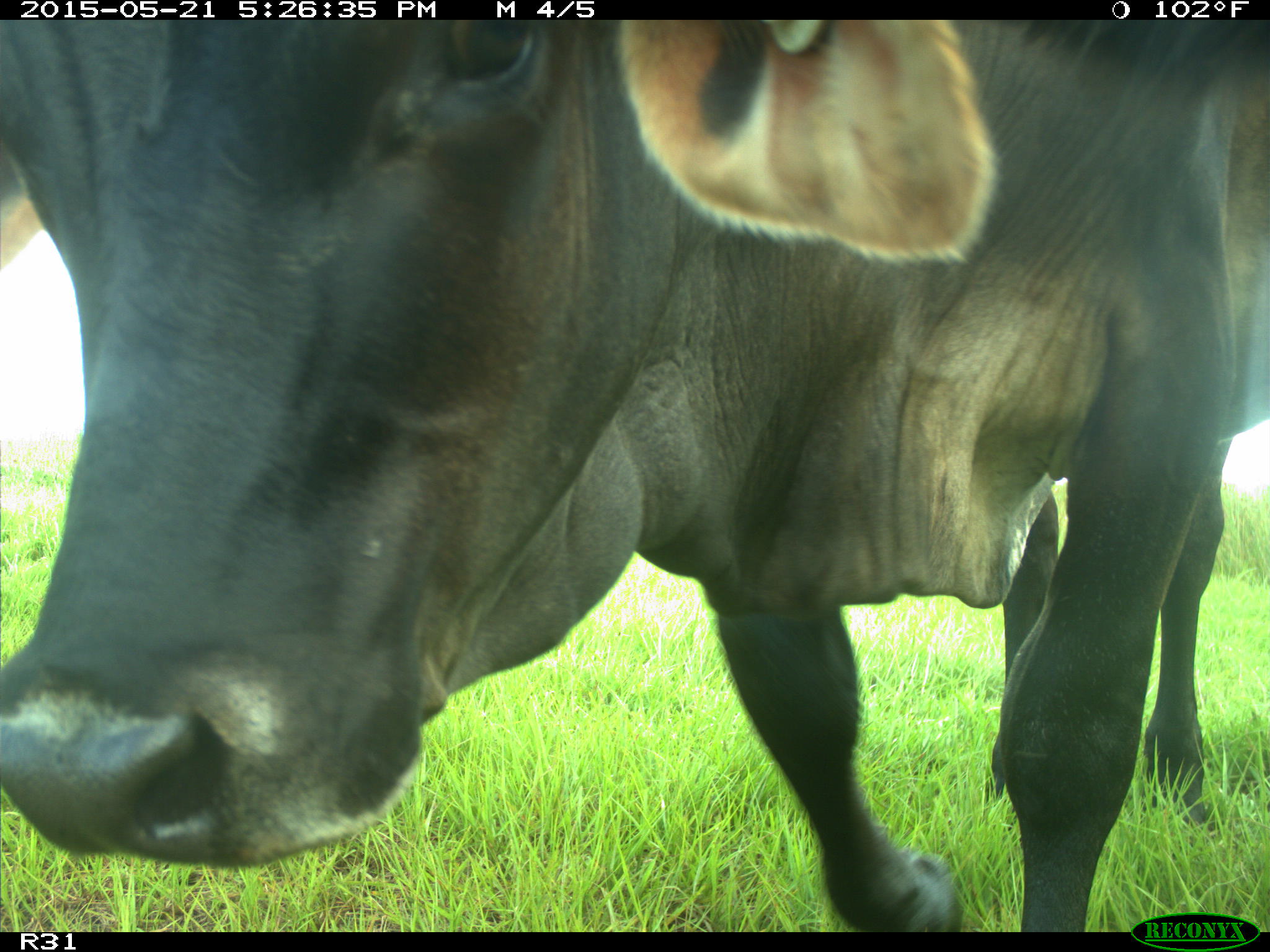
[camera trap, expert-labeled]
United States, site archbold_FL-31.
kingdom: Animalia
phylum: Chordata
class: Mammalia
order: Artiodactyla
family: Bovidae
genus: Bos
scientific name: Bos taurus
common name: domestic cow